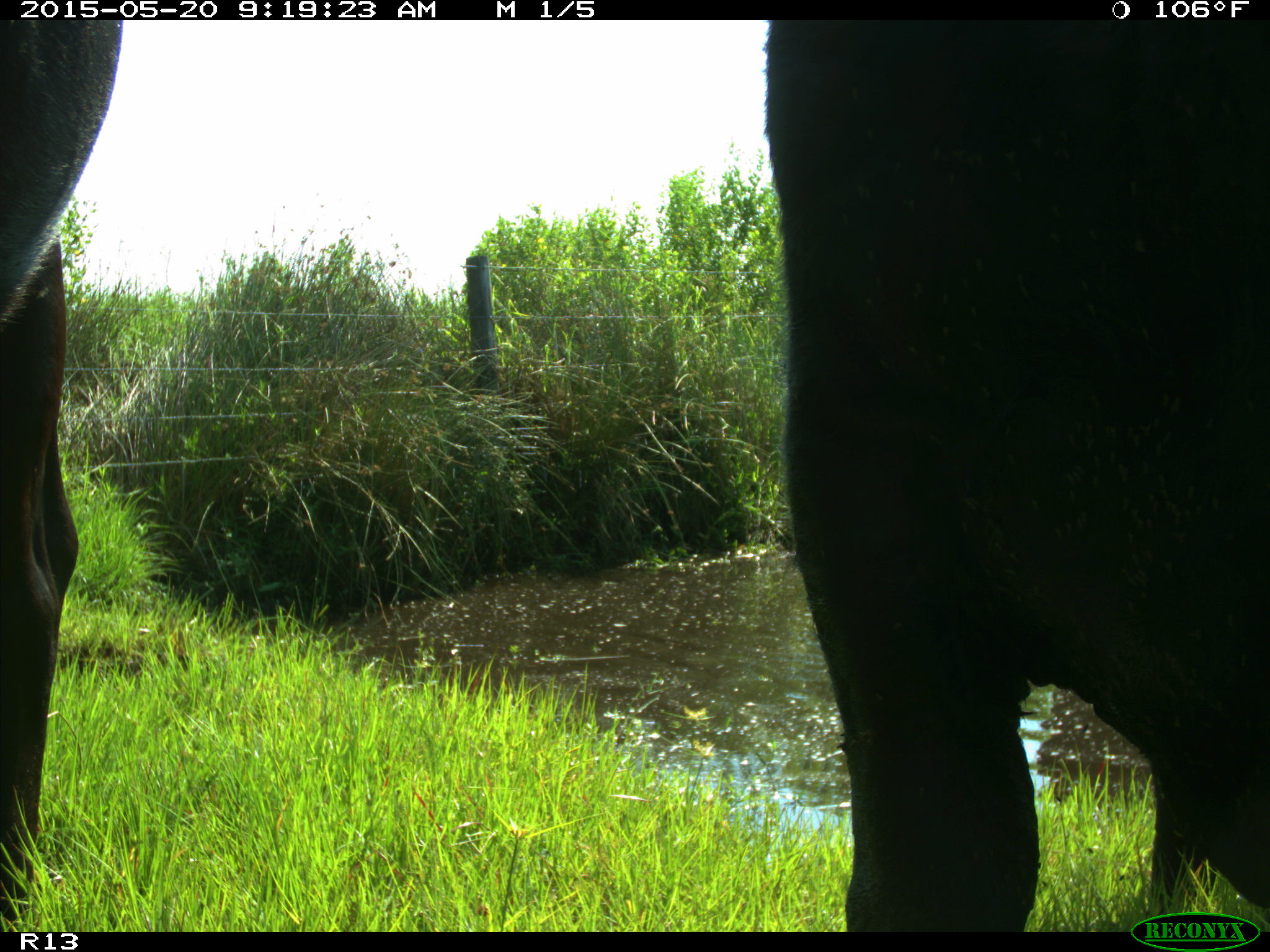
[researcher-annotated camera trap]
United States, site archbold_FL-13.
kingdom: Animalia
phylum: Chordata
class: Mammalia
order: Artiodactyla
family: Bovidae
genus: Bos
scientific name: Bos taurus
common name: domestic cow